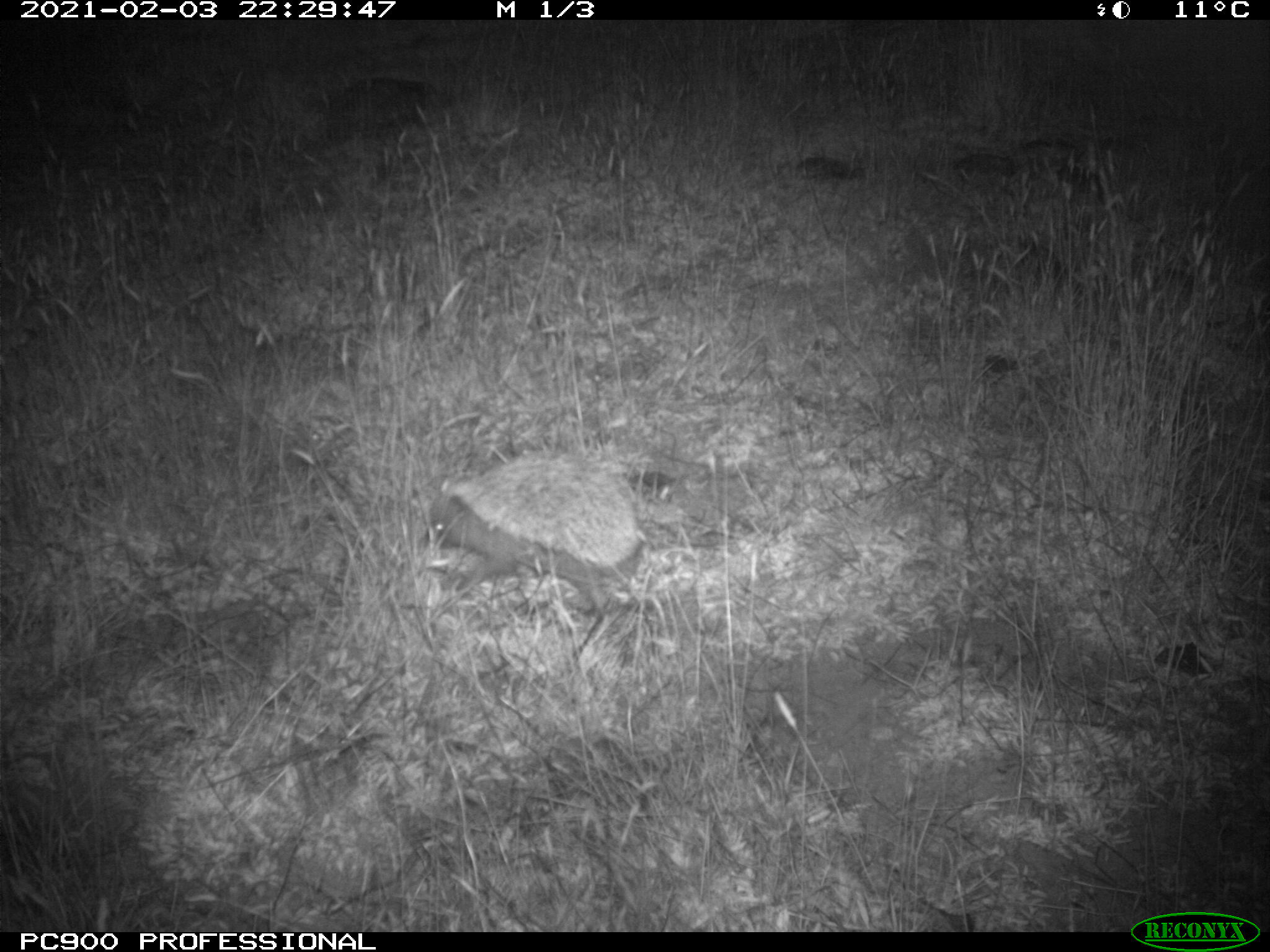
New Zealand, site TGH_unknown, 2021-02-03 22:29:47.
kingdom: Animalia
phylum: Chordata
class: Mammalia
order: Eulipotyphla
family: Erinaceidae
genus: Erinaceus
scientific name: Erinaceus europaeus europaeus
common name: european hedgehog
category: hedgehog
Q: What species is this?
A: Hedgehog (european hedgehog) (Erinaceus europaeus europaeus).